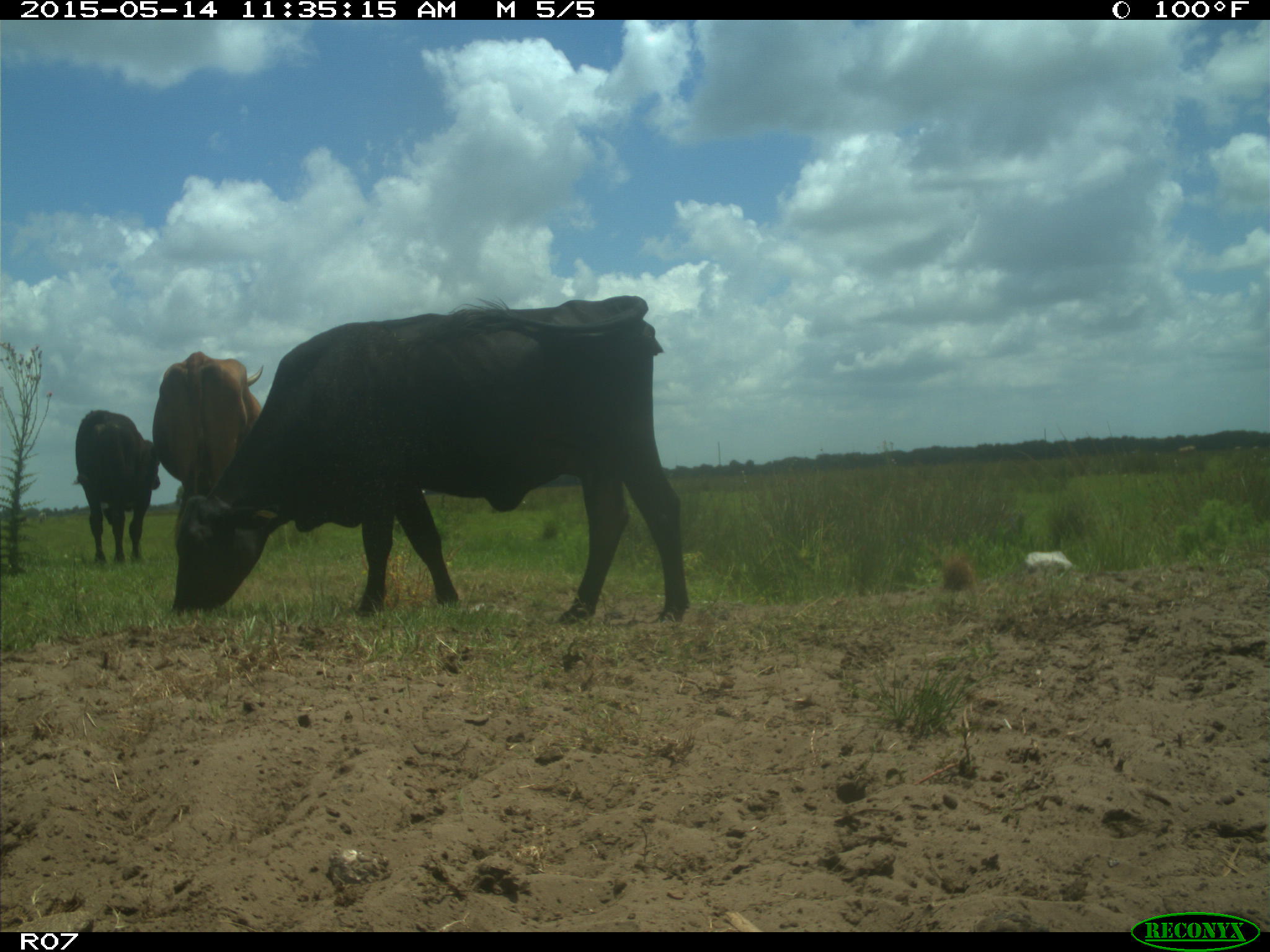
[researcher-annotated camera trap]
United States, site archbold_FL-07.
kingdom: Animalia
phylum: Chordata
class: Mammalia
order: Artiodactyla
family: Bovidae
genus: Bos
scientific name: Bos taurus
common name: domestic cow